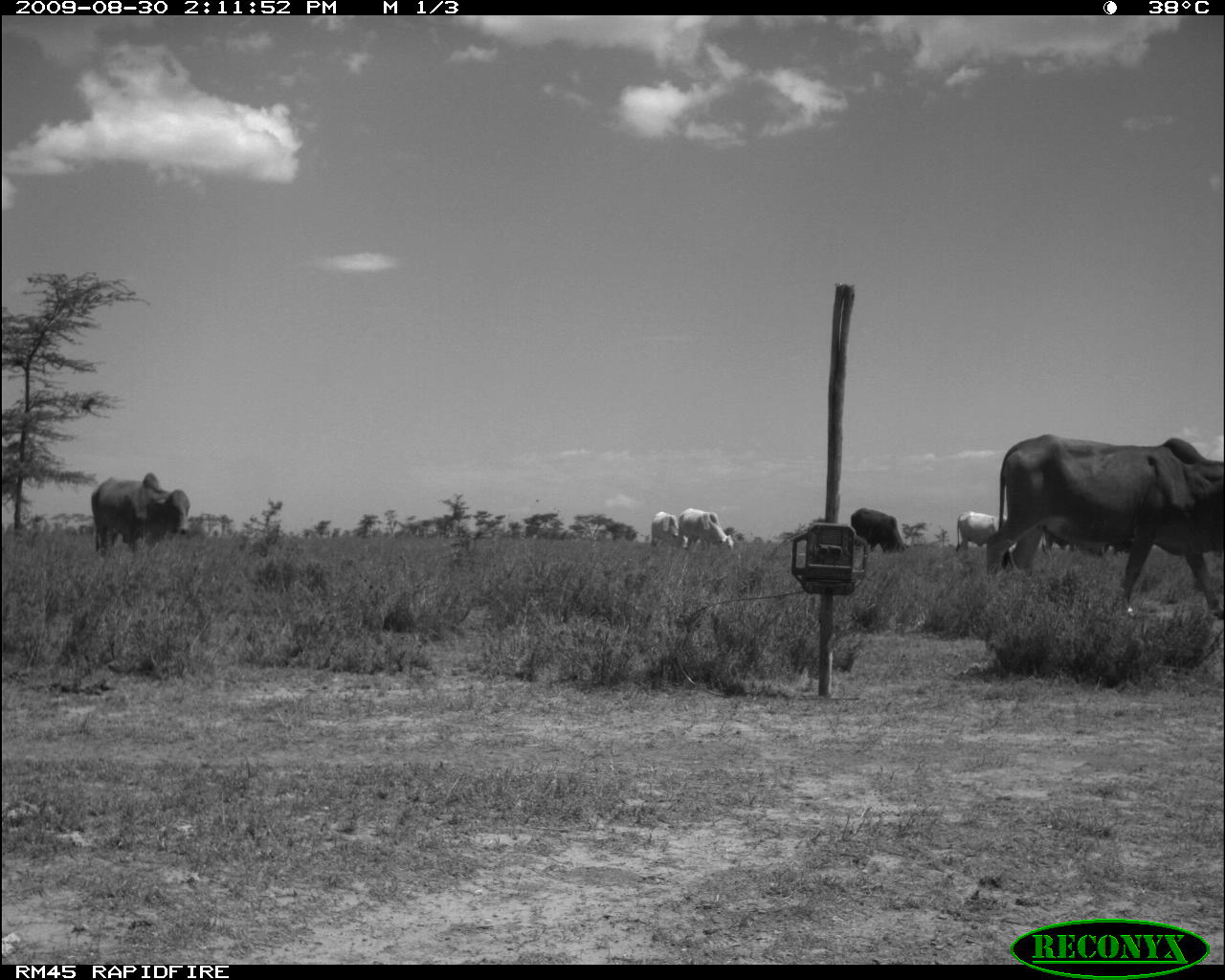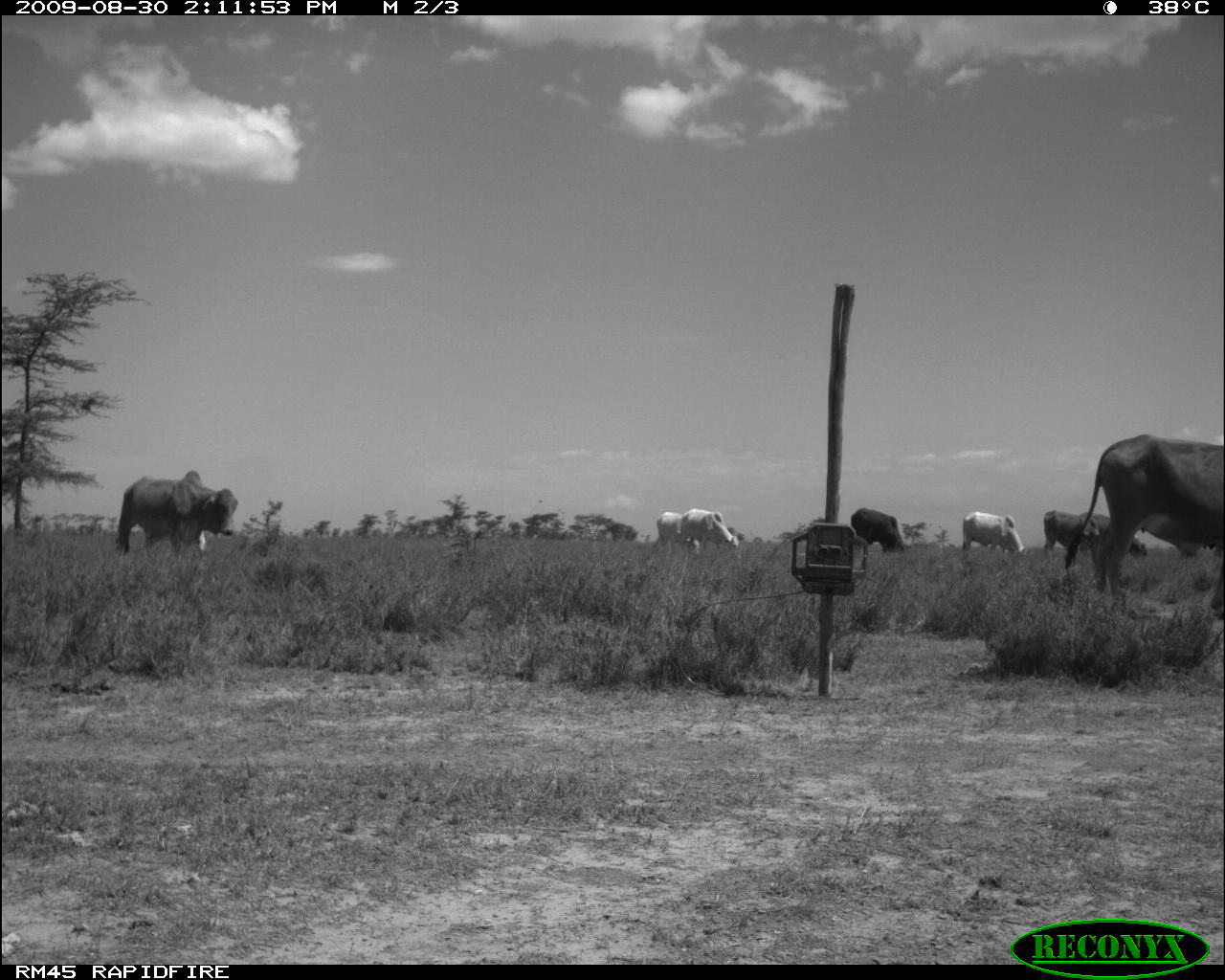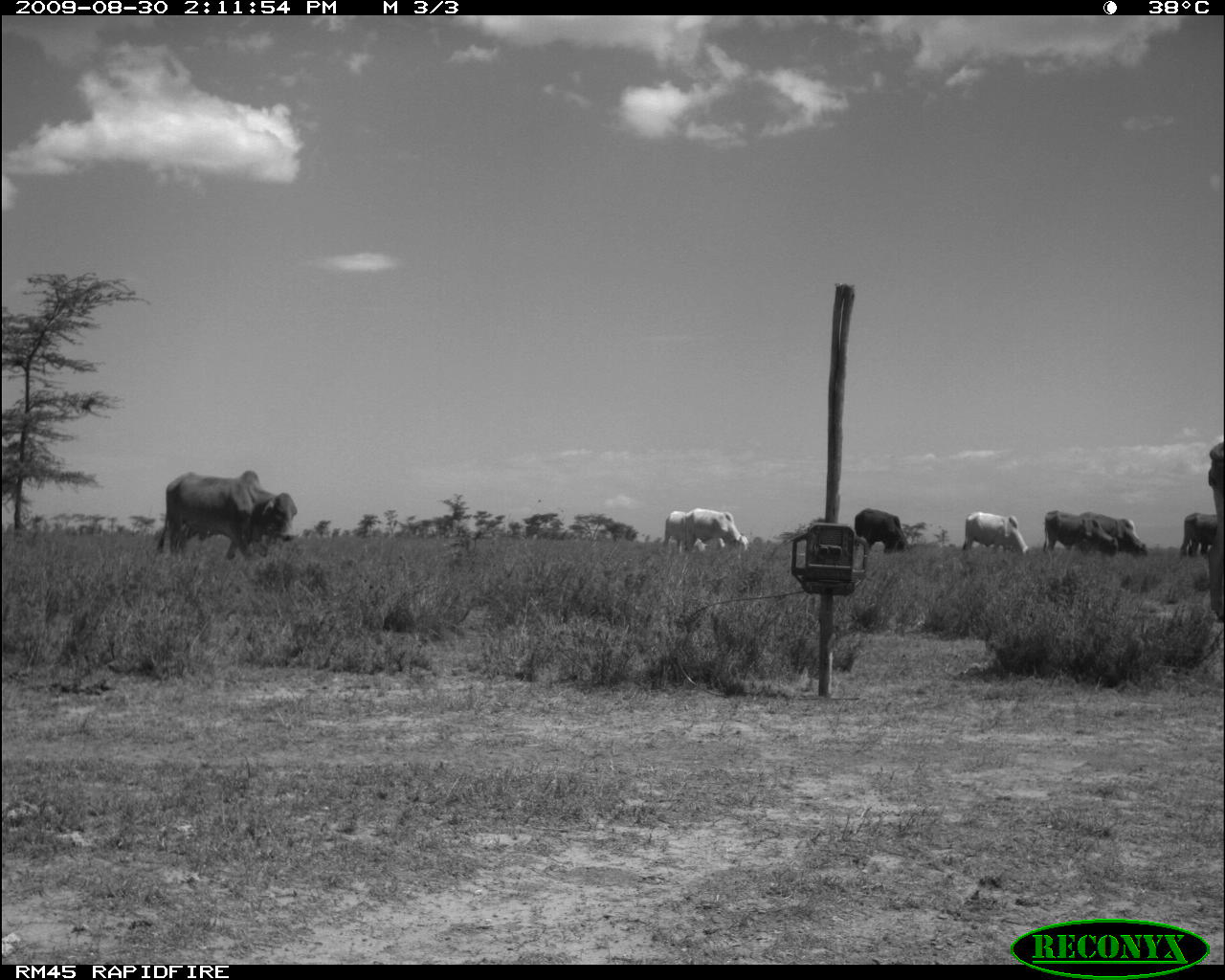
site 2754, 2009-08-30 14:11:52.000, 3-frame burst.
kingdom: Animalia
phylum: Chordata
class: Mammalia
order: Artiodactyla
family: Bovidae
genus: Bos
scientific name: Bos taurus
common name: domestic cattle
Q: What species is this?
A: Bos taurus (domestic cattle).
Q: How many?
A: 6.